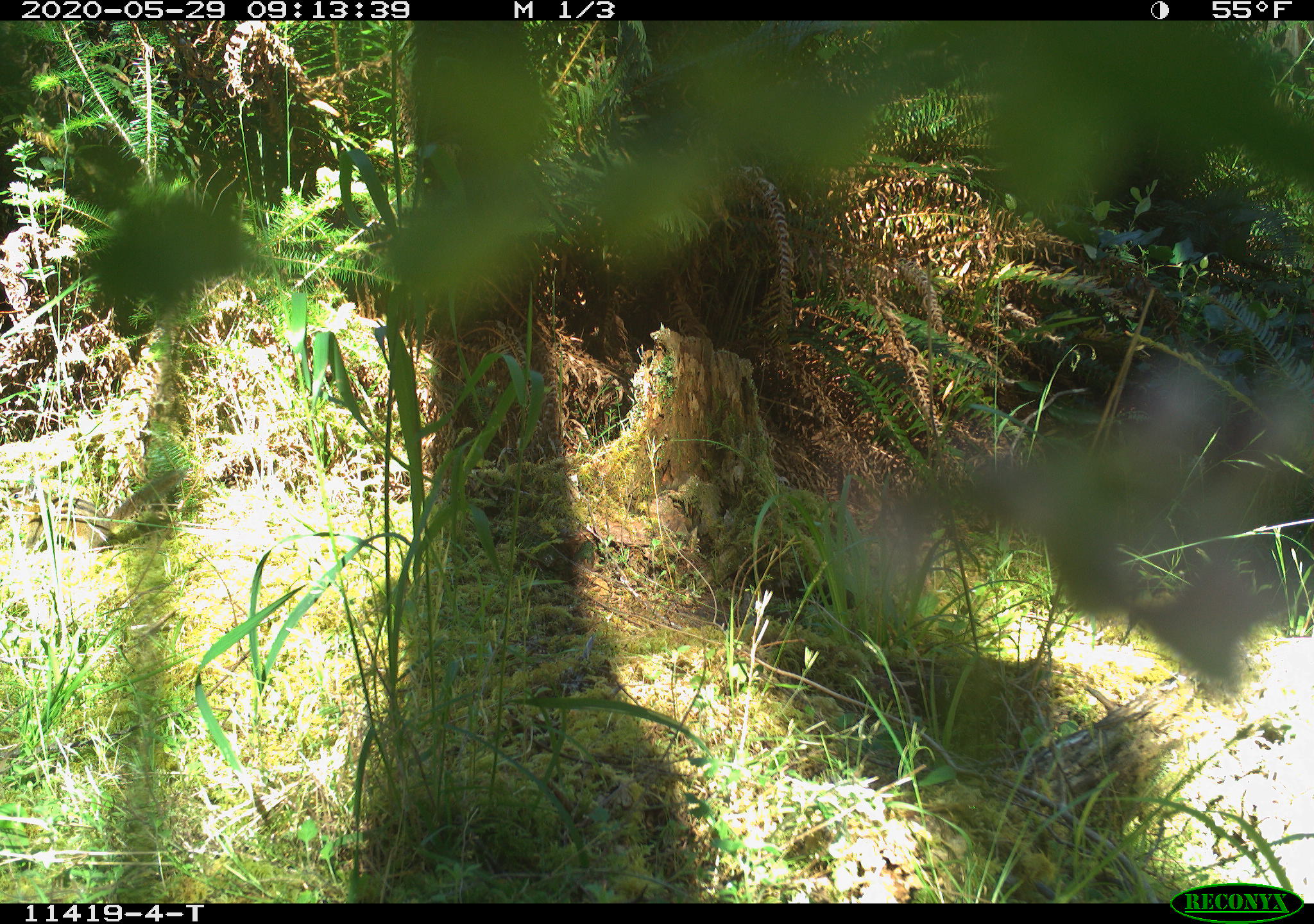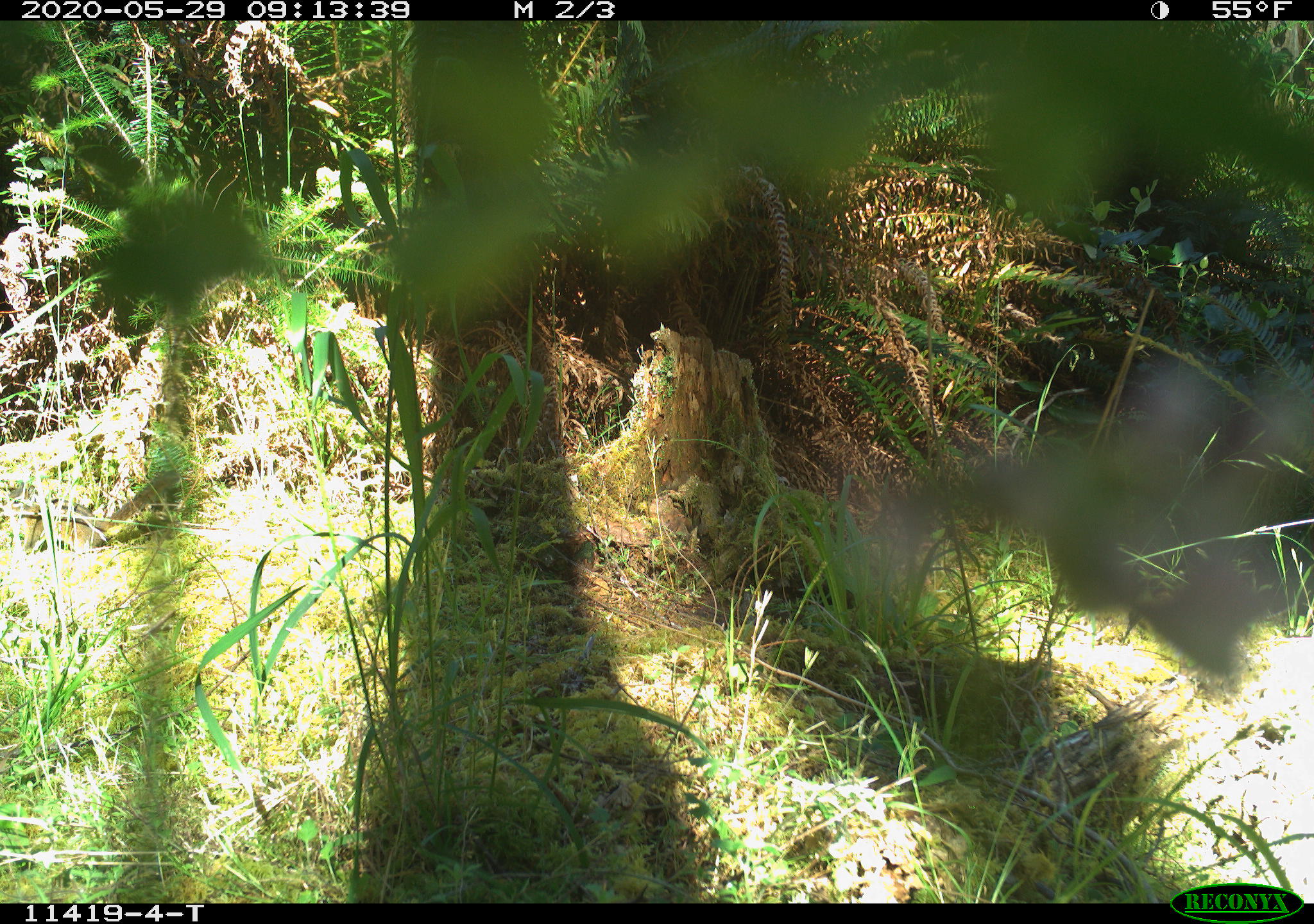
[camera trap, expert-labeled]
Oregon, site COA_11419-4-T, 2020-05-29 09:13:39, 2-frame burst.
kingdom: Animalia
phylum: Chordata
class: Mammalia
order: Rodentia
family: Sciuridae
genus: Neotamias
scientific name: Neotamias townsendii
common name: townsend's chipmunk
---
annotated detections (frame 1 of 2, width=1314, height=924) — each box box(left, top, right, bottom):
townsend's chipmunk: box(0, 465, 192, 555)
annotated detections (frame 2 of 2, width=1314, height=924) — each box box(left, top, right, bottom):
townsend's chipmunk: box(0, 468, 182, 554)